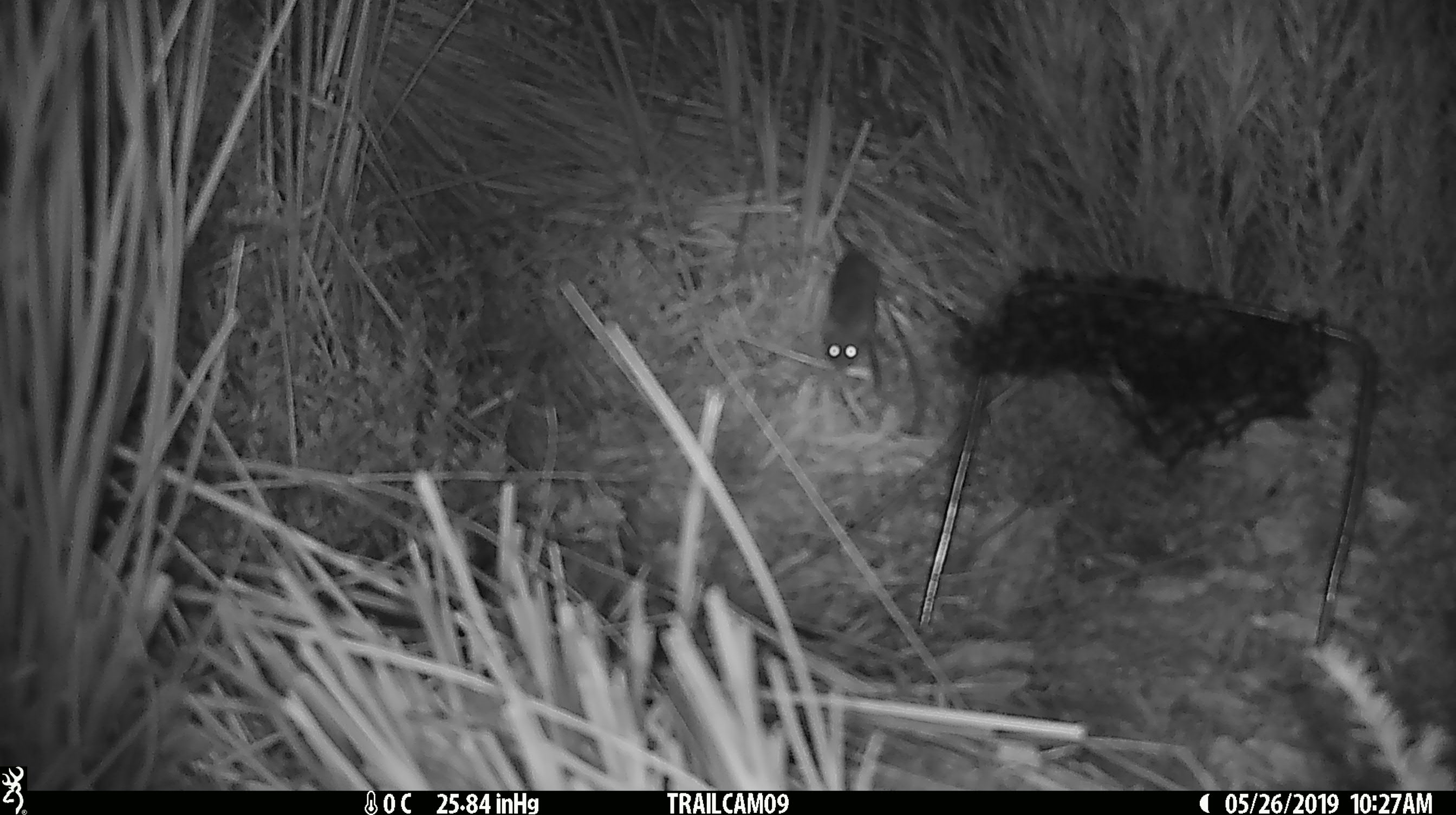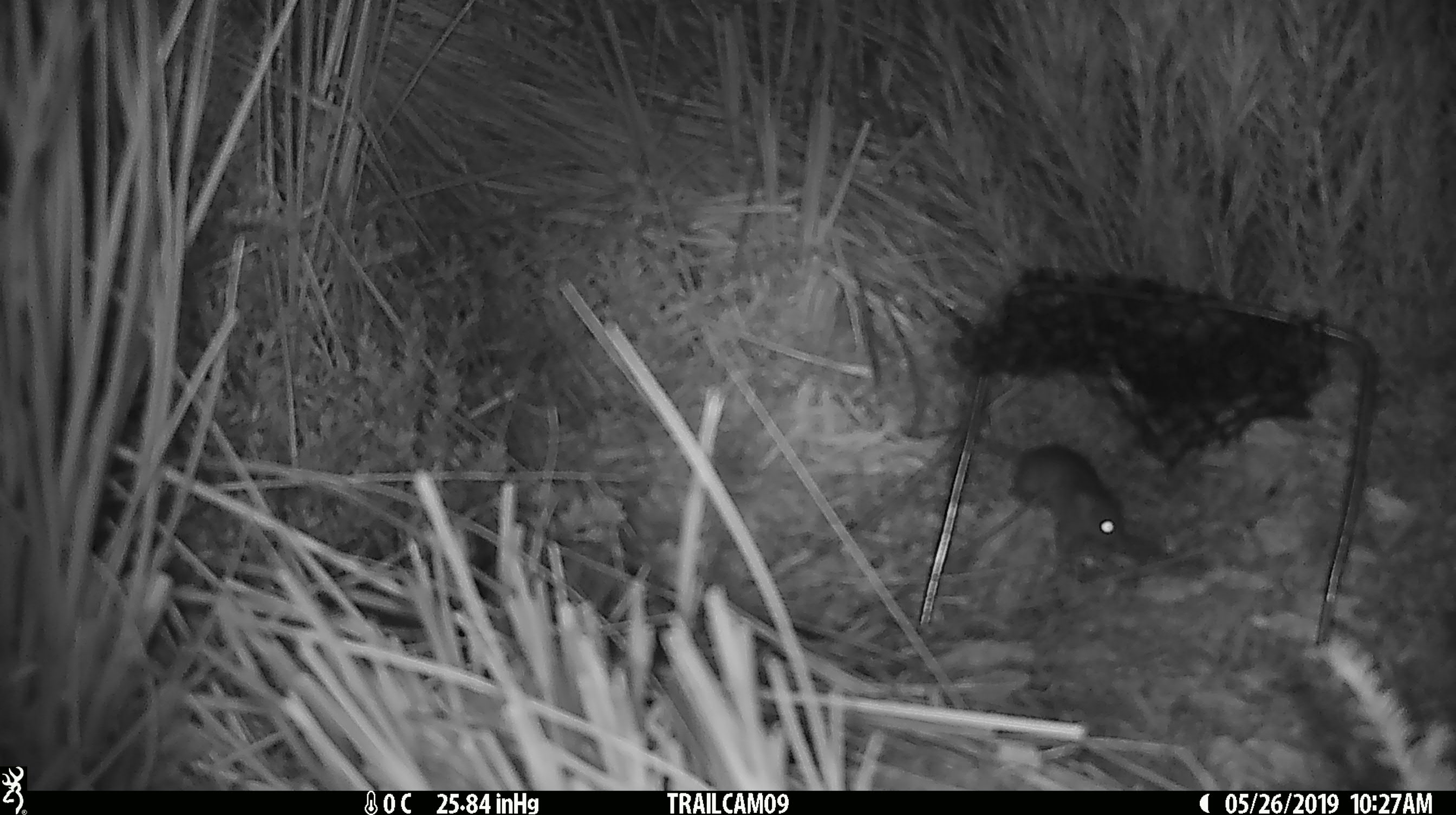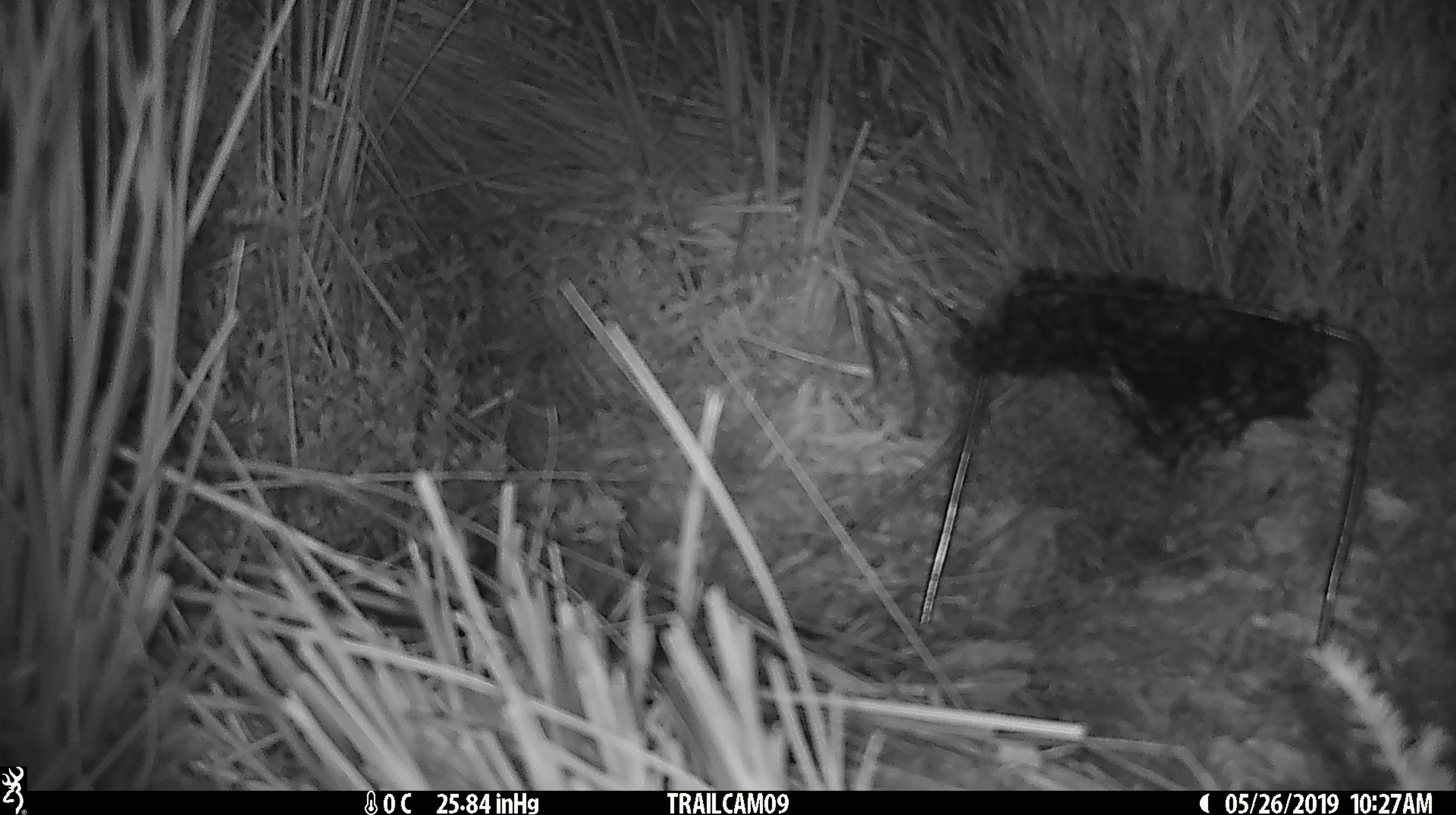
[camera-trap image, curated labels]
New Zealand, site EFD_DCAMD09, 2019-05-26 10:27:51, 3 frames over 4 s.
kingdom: Animalia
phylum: Chordata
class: Mammalia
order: Rodentia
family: Muridae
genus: Mus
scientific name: Mus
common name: mouse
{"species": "mouse (Mus)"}